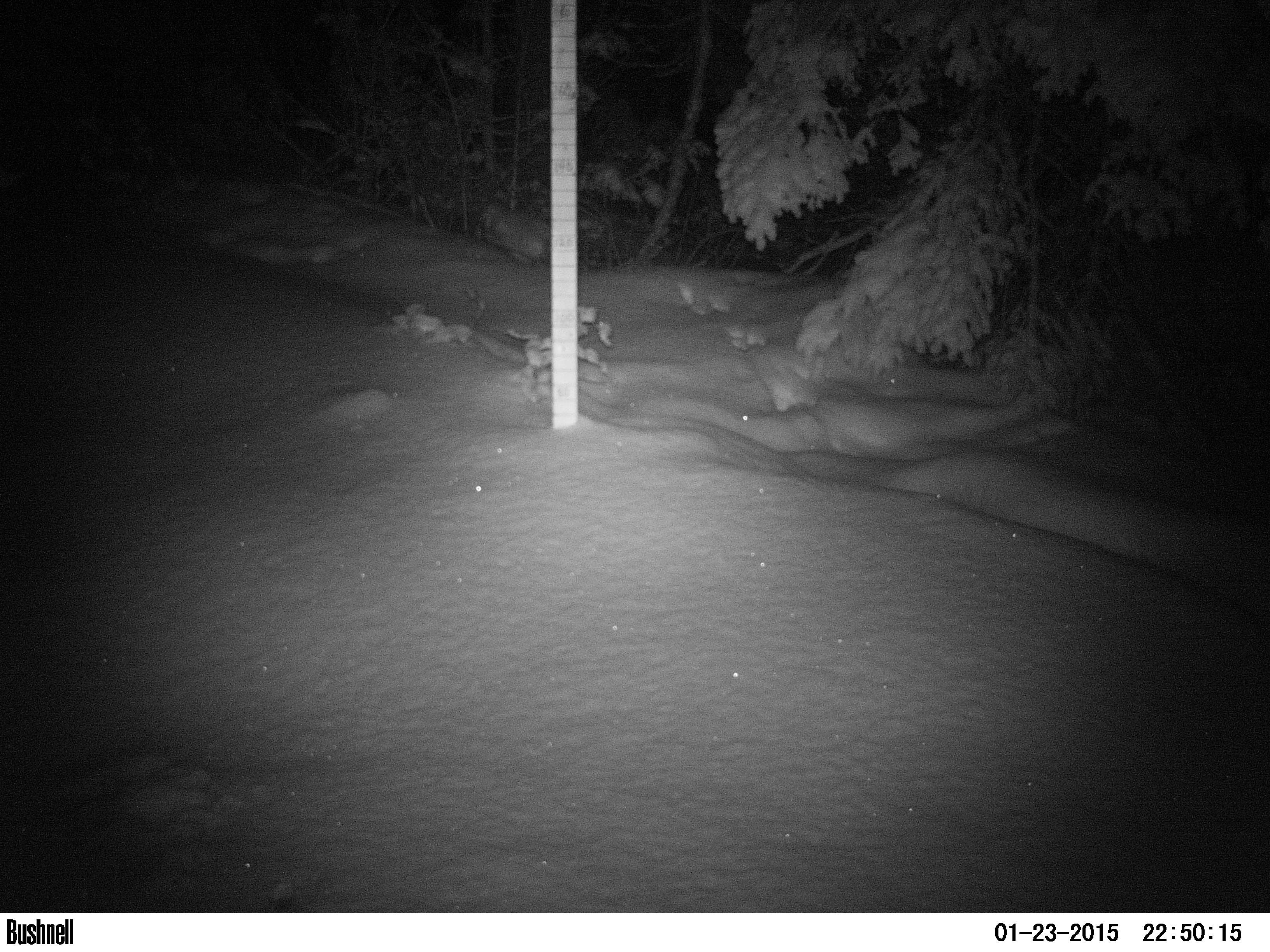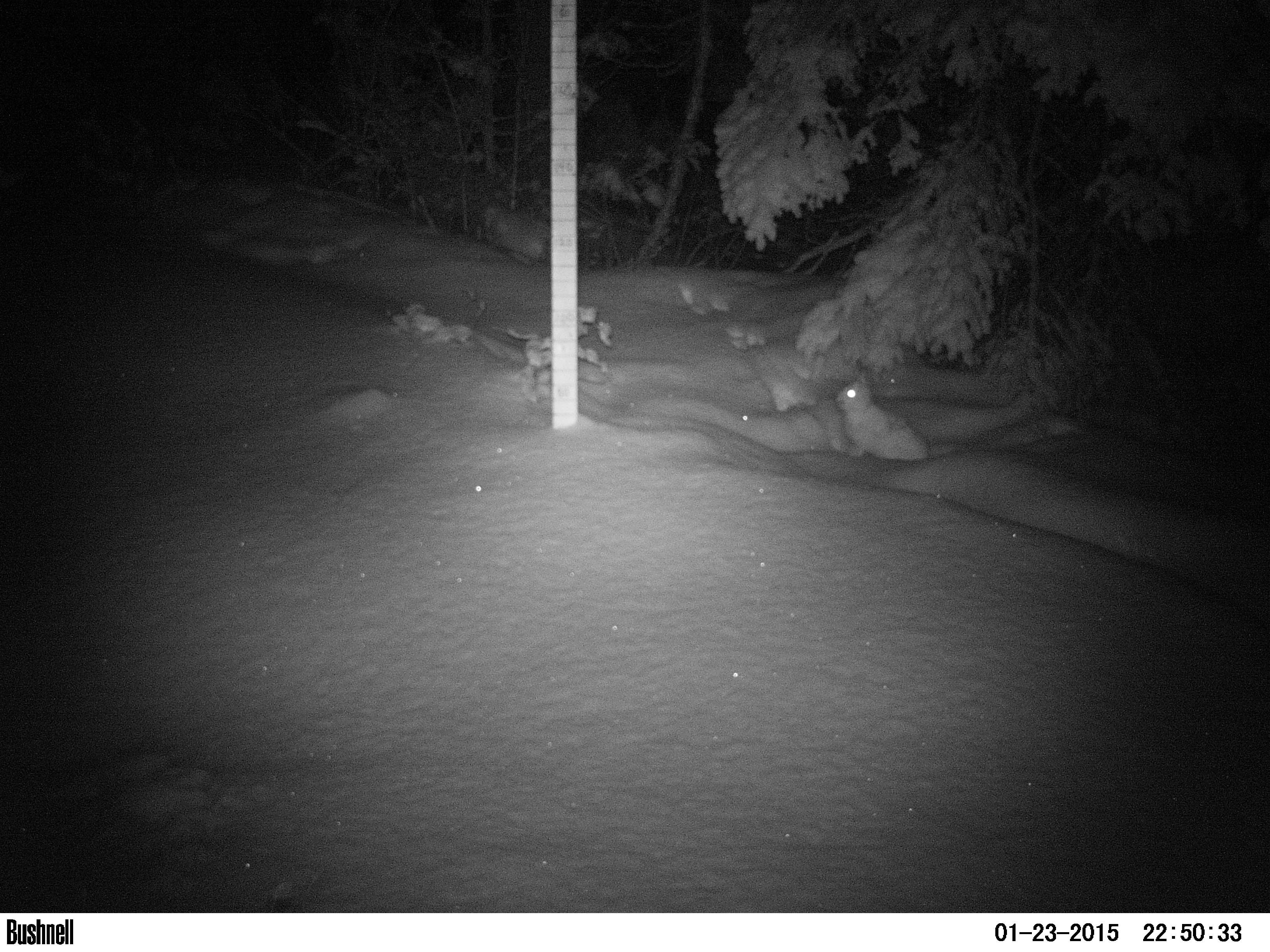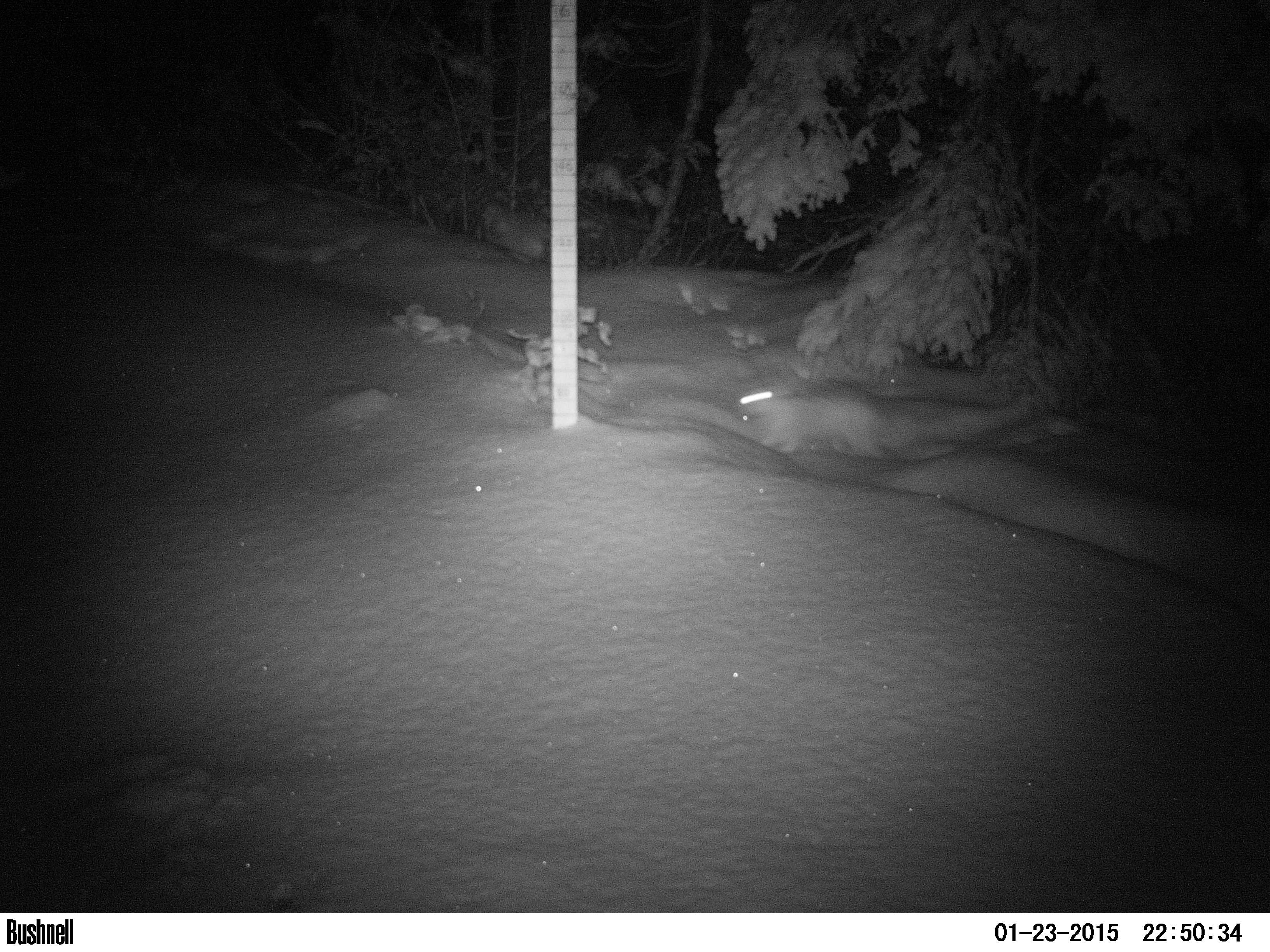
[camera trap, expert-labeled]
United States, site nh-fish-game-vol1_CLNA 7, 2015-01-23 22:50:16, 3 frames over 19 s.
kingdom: Animalia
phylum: Chordata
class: Mammalia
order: Lagomorpha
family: Leporidae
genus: Lepus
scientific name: Lepus americanus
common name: snowshoe hare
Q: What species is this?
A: Snowshoe hare (Lepus americanus).